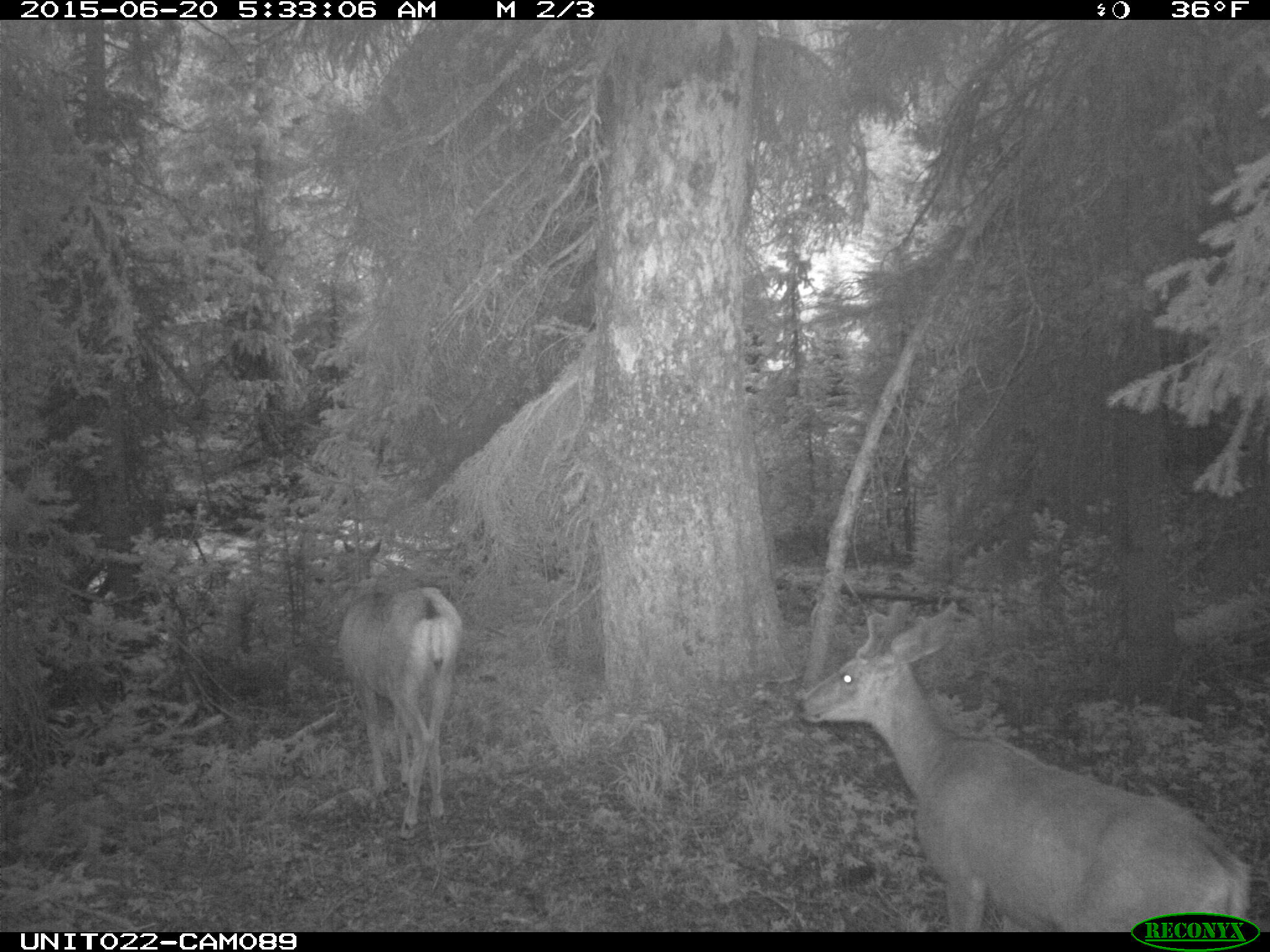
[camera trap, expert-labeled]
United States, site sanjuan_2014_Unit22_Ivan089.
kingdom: Animalia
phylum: Chordata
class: Mammalia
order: Artiodactyla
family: Cervidae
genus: Odocoileus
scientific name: Odocoileus hemionus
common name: mule deer